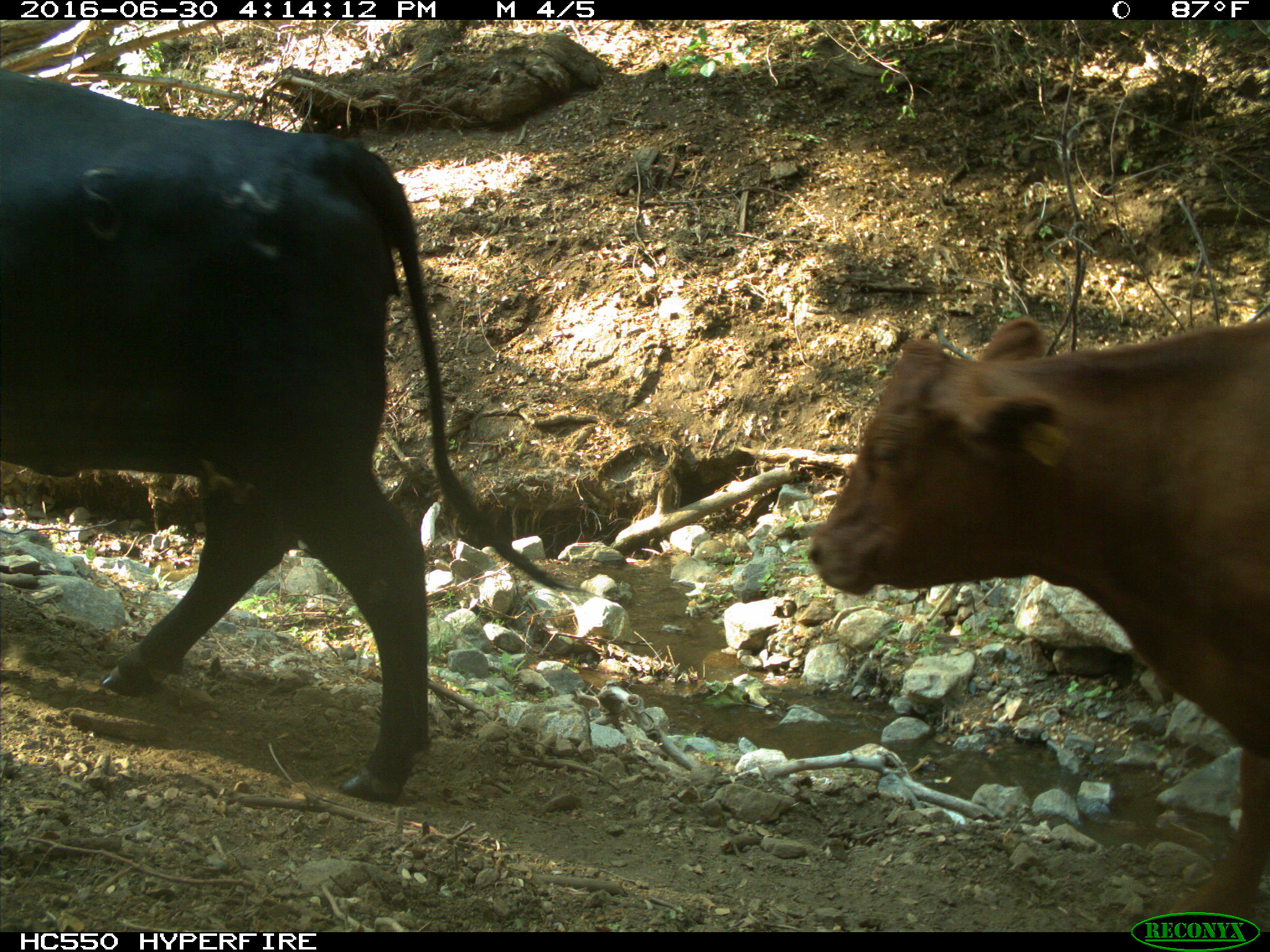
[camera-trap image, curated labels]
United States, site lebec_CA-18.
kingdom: Animalia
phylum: Chordata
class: Mammalia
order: Artiodactyla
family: Bovidae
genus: Bos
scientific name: Bos taurus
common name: domestic cow